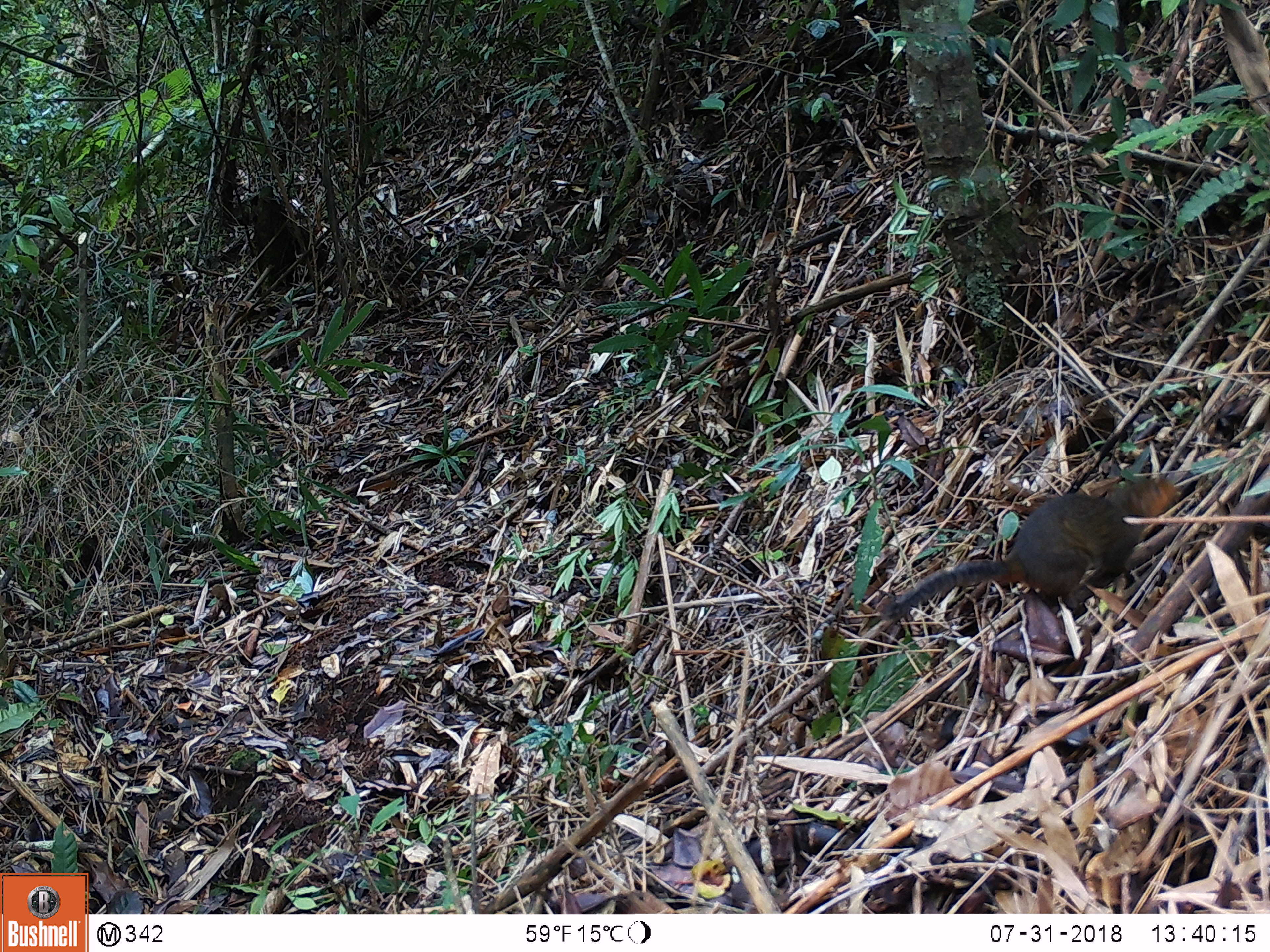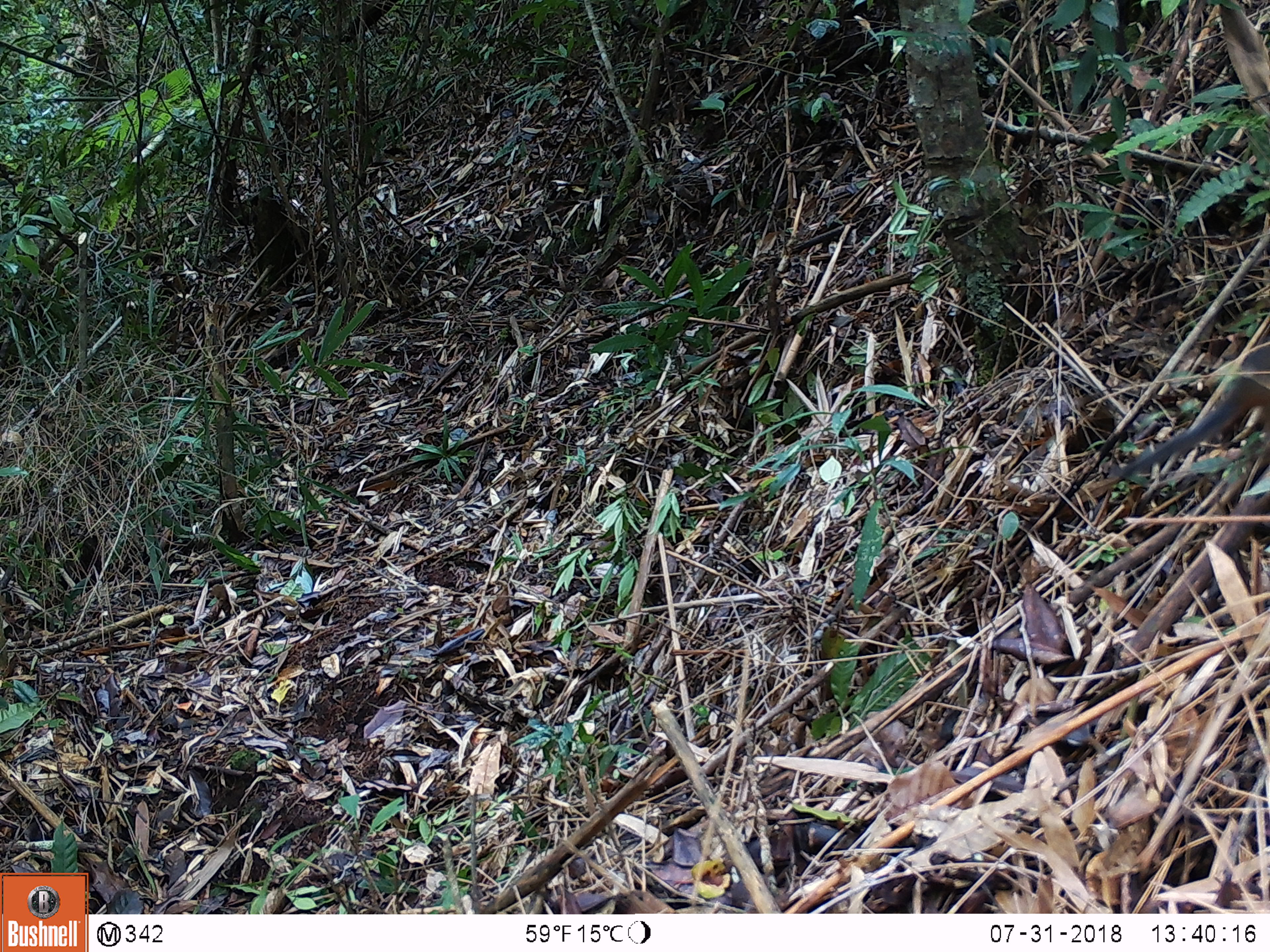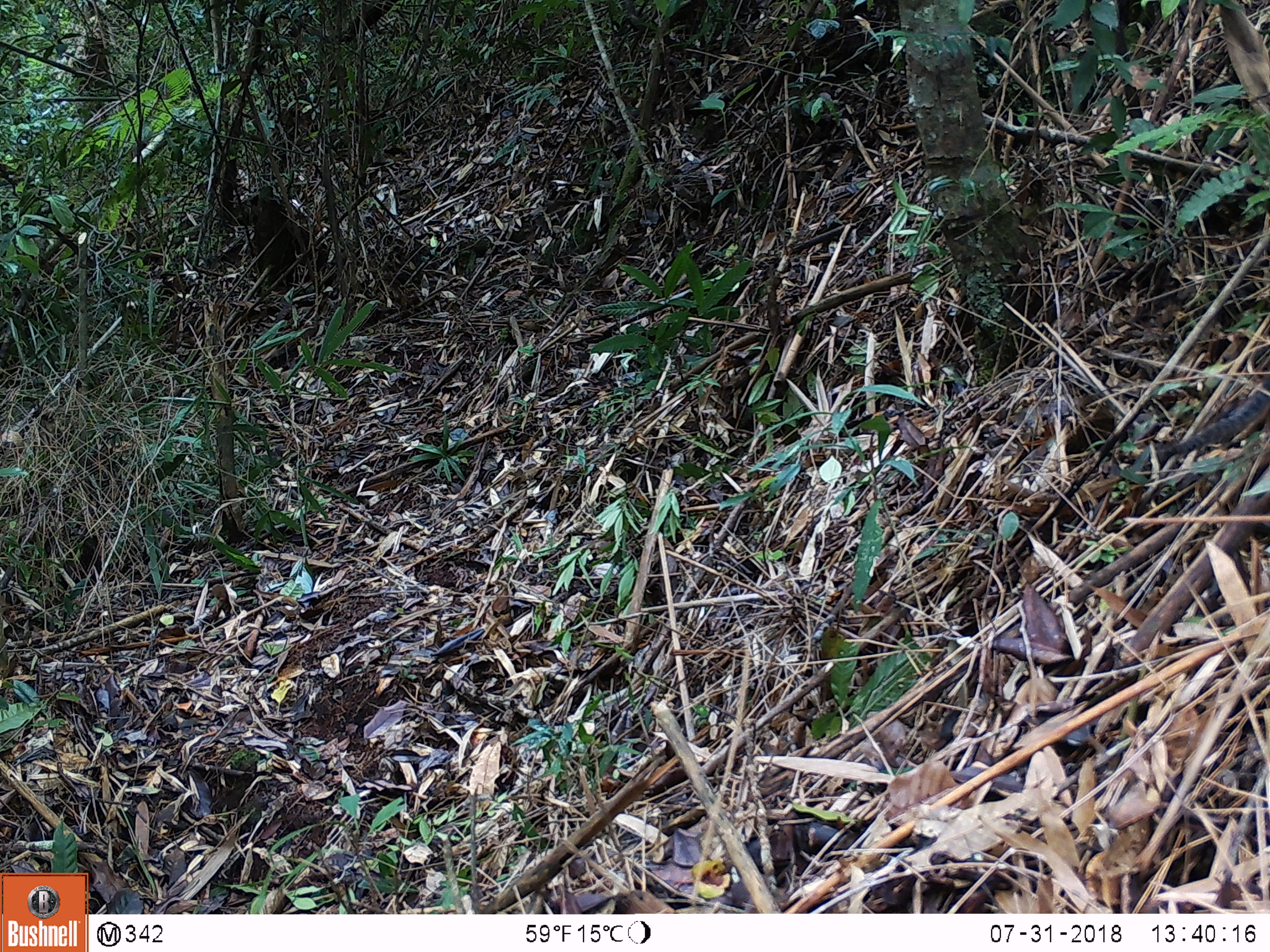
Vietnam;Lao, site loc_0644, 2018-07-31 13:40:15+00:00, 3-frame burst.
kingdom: Animalia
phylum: Chordata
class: Mammalia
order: Rodentia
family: Sciuridae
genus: Dremomys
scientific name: Dremomys rufigenis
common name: red-cheeked squirrel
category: red cheeked squirrel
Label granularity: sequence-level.